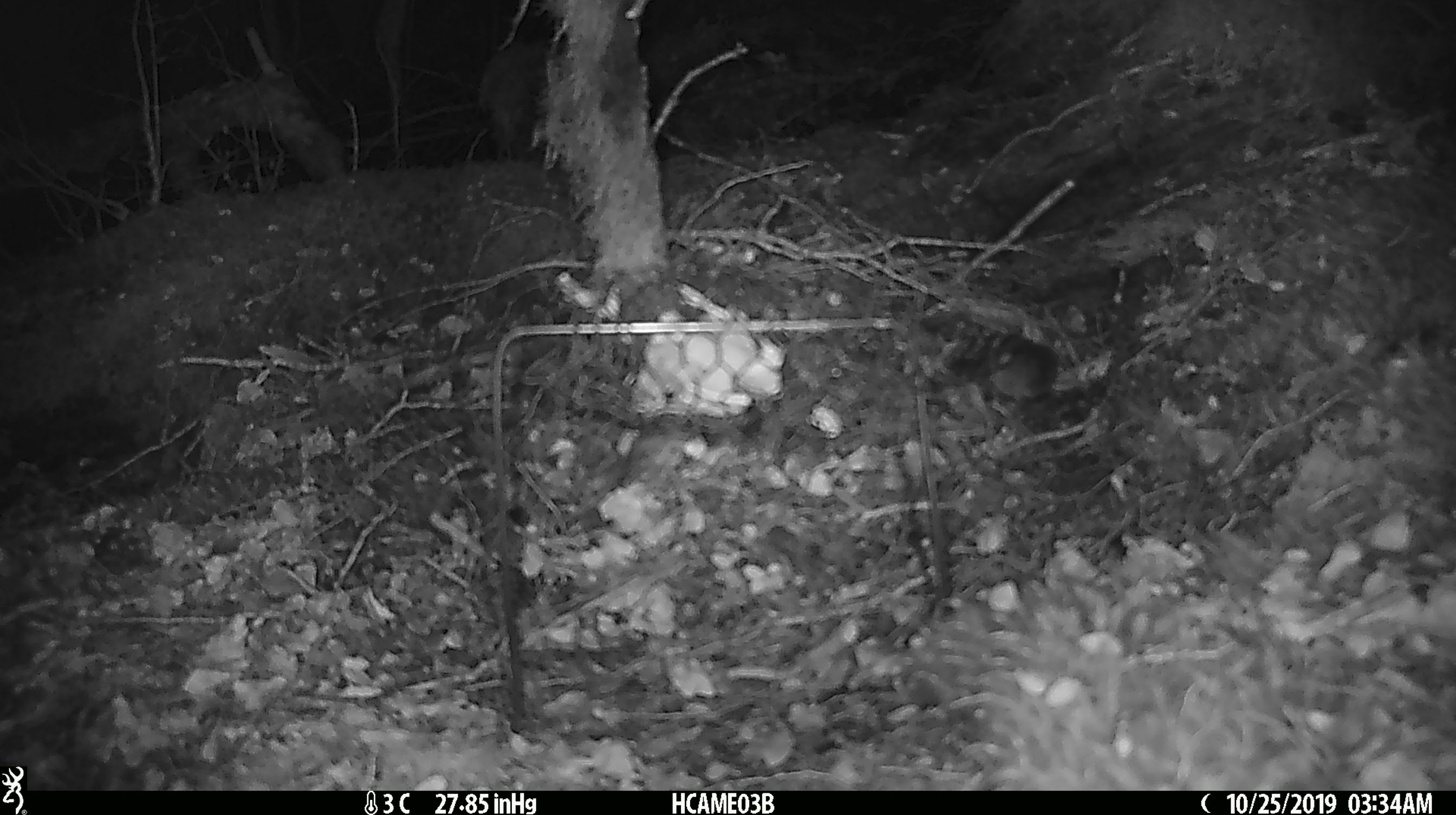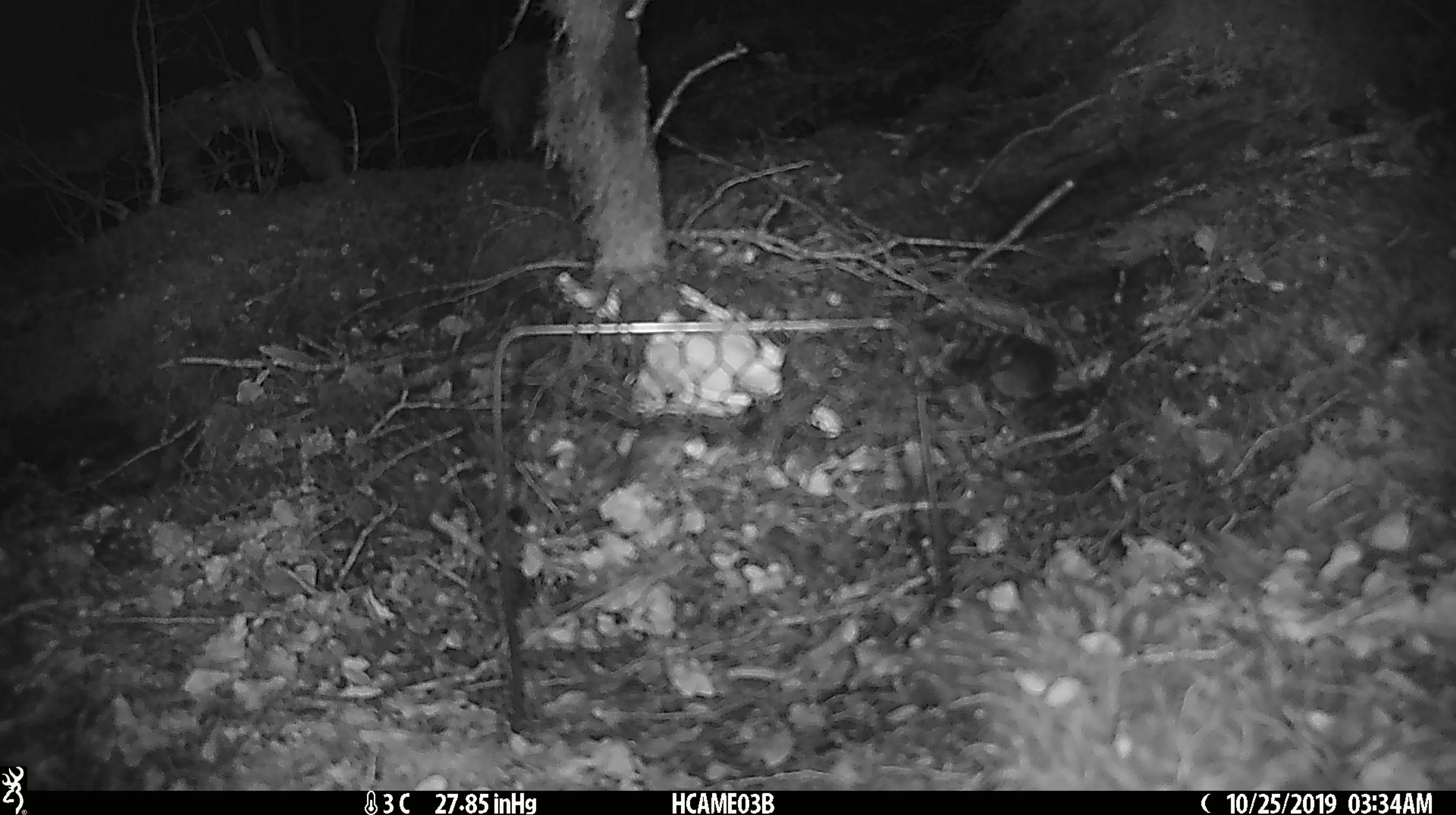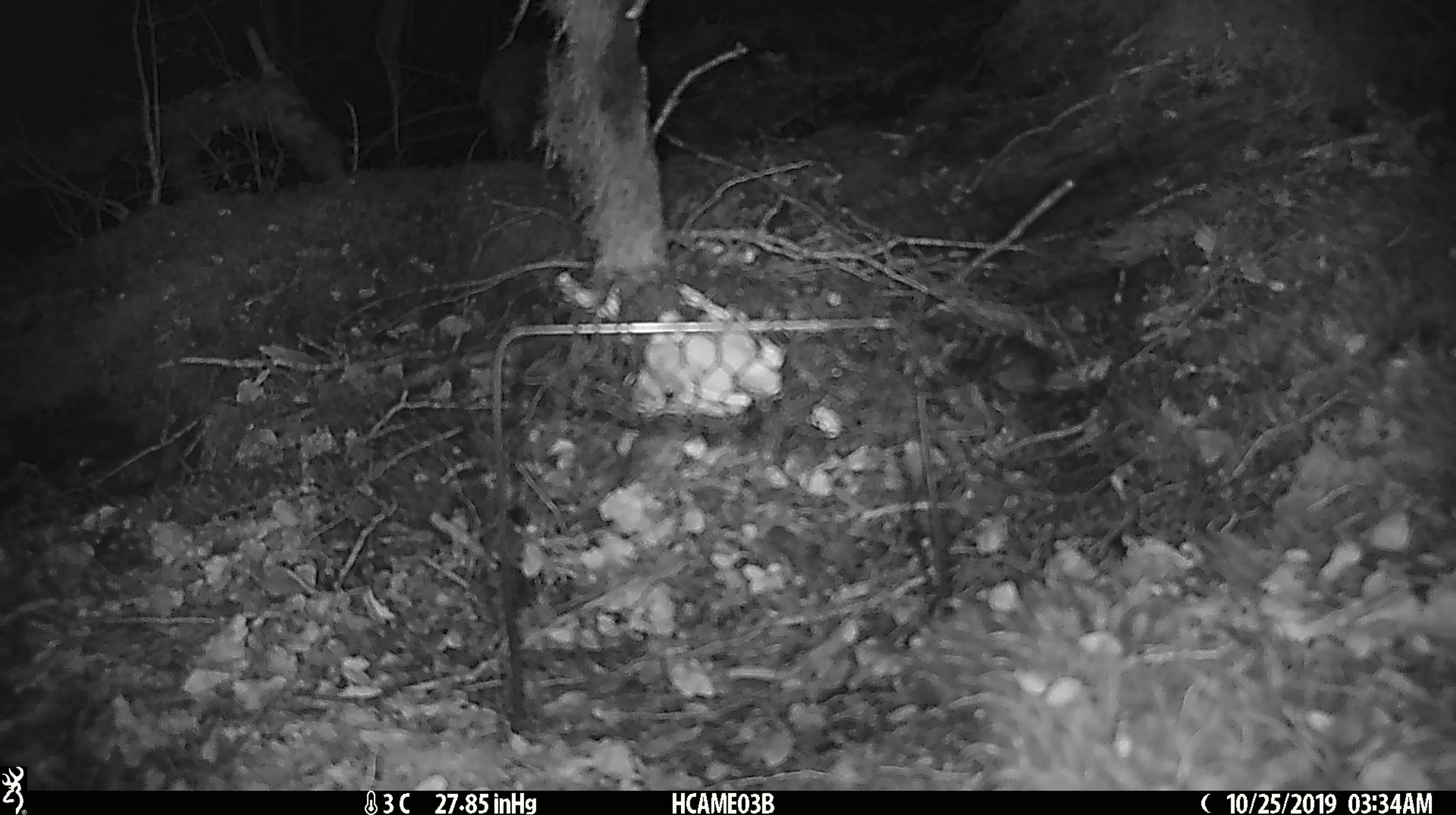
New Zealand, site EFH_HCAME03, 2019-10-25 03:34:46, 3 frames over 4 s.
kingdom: Animalia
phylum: Chordata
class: Mammalia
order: Rodentia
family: Muridae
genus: Mus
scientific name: Mus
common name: mouse